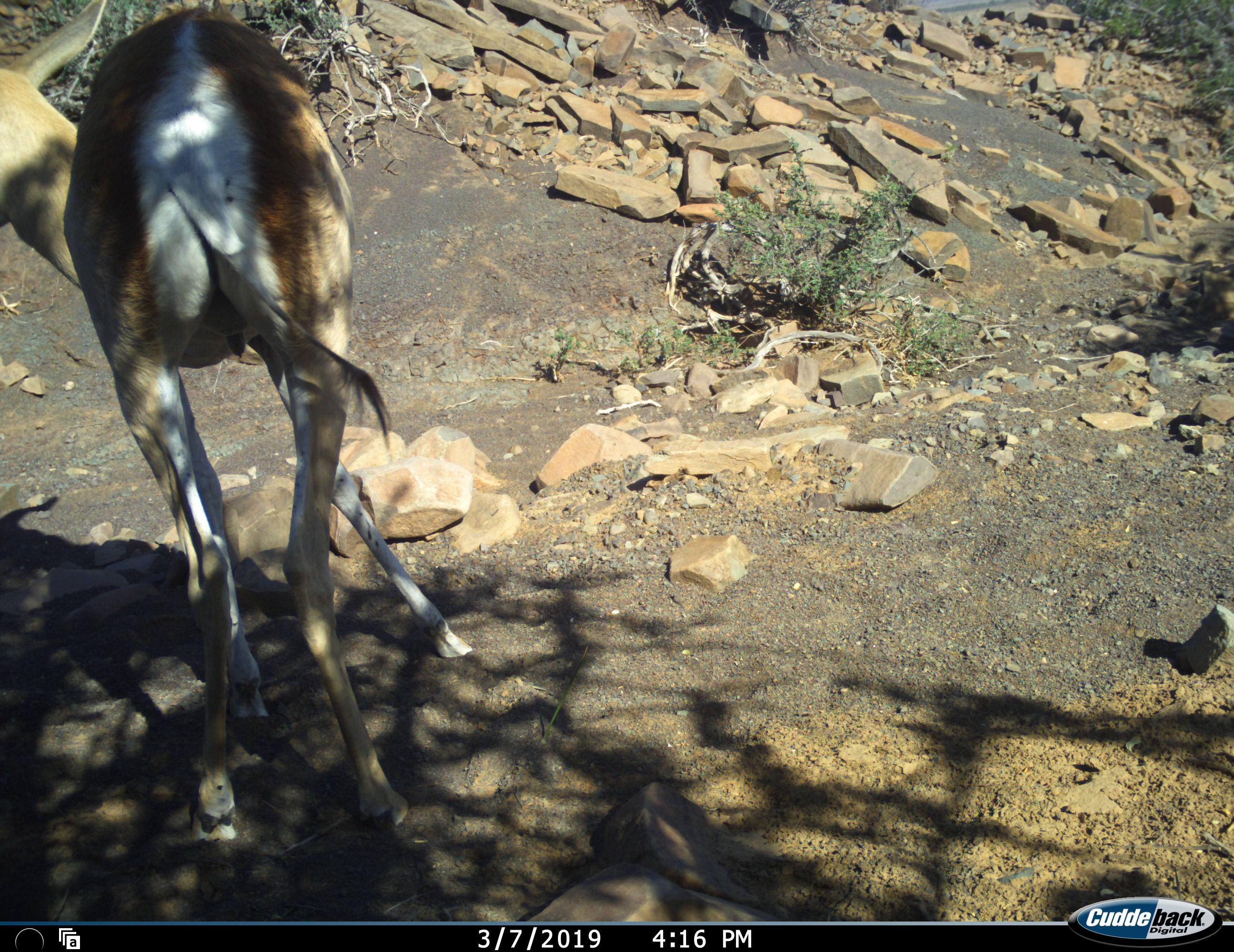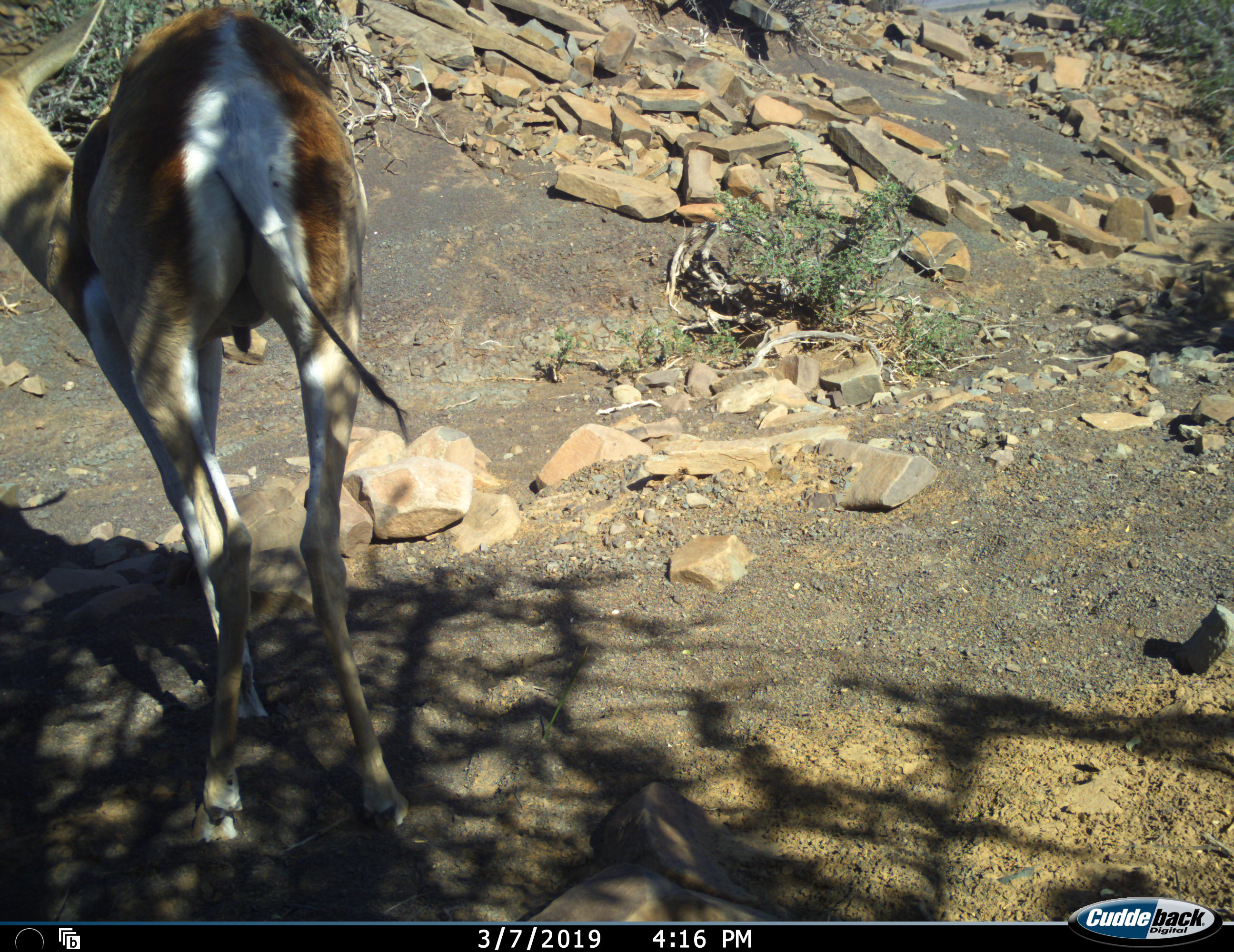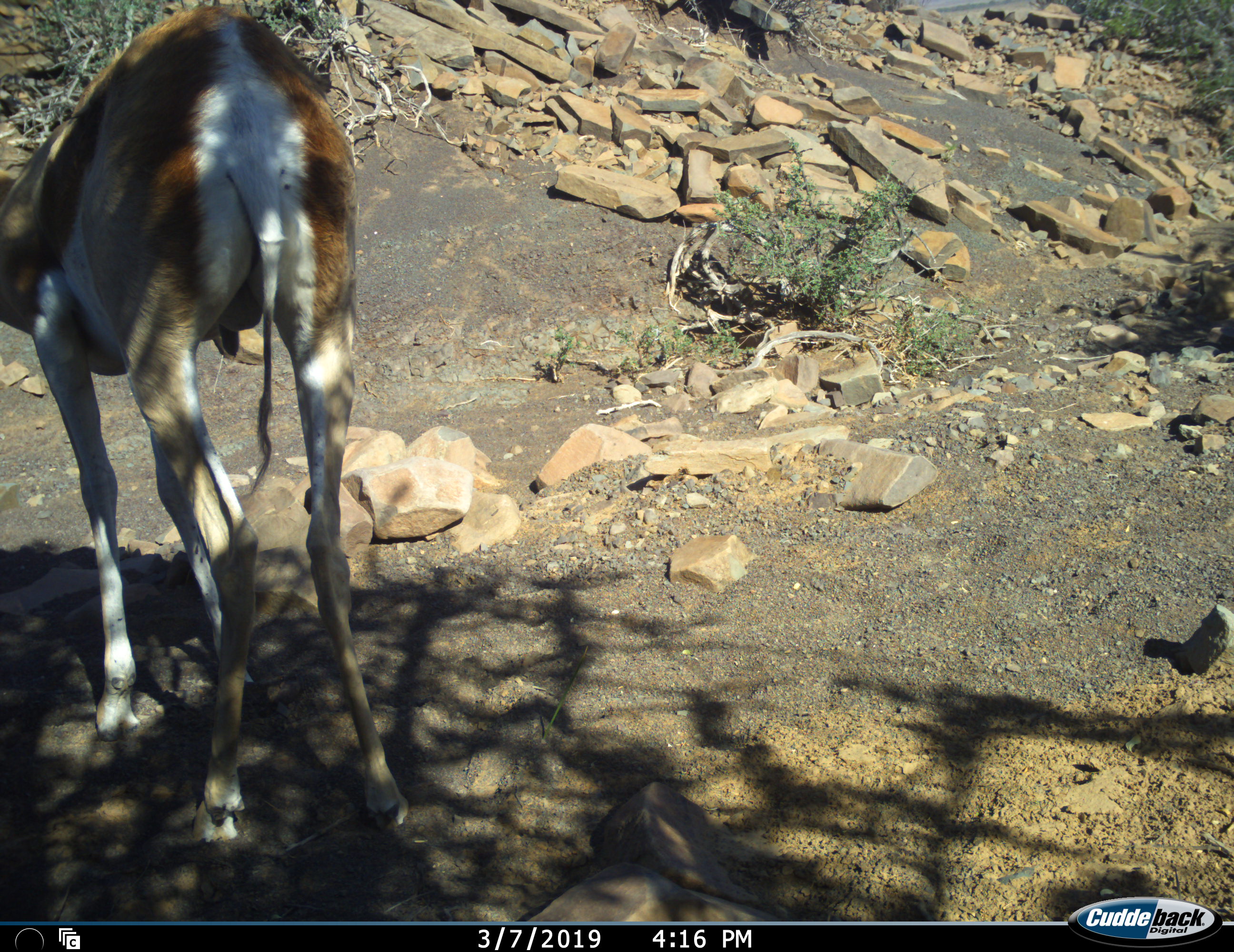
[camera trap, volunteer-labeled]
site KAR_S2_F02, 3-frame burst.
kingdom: Animalia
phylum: Chordata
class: Mammalia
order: Artiodactyla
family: Bovidae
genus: Antidorcas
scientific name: Antidorcas marsupialis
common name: springbok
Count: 1.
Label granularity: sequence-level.